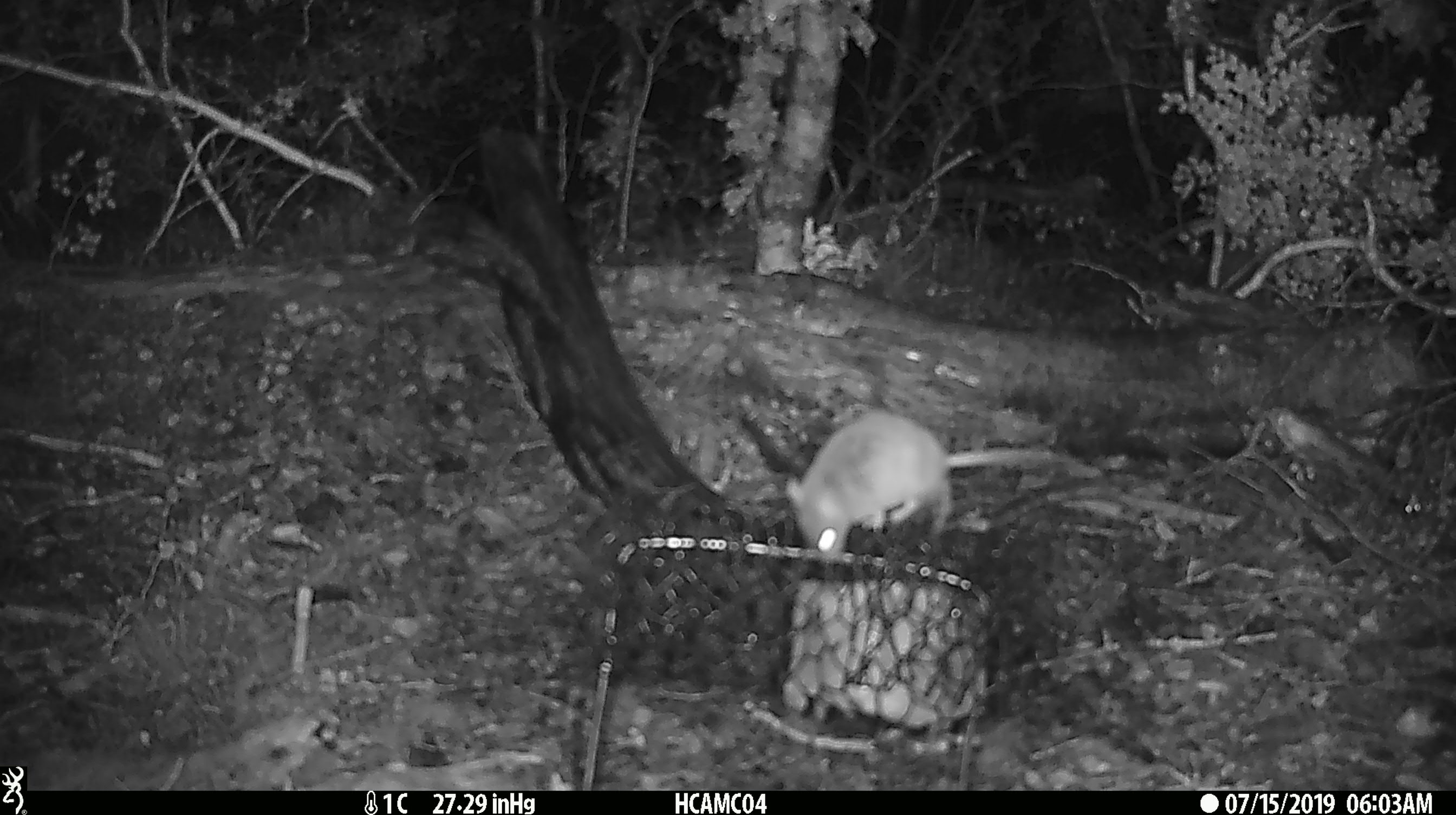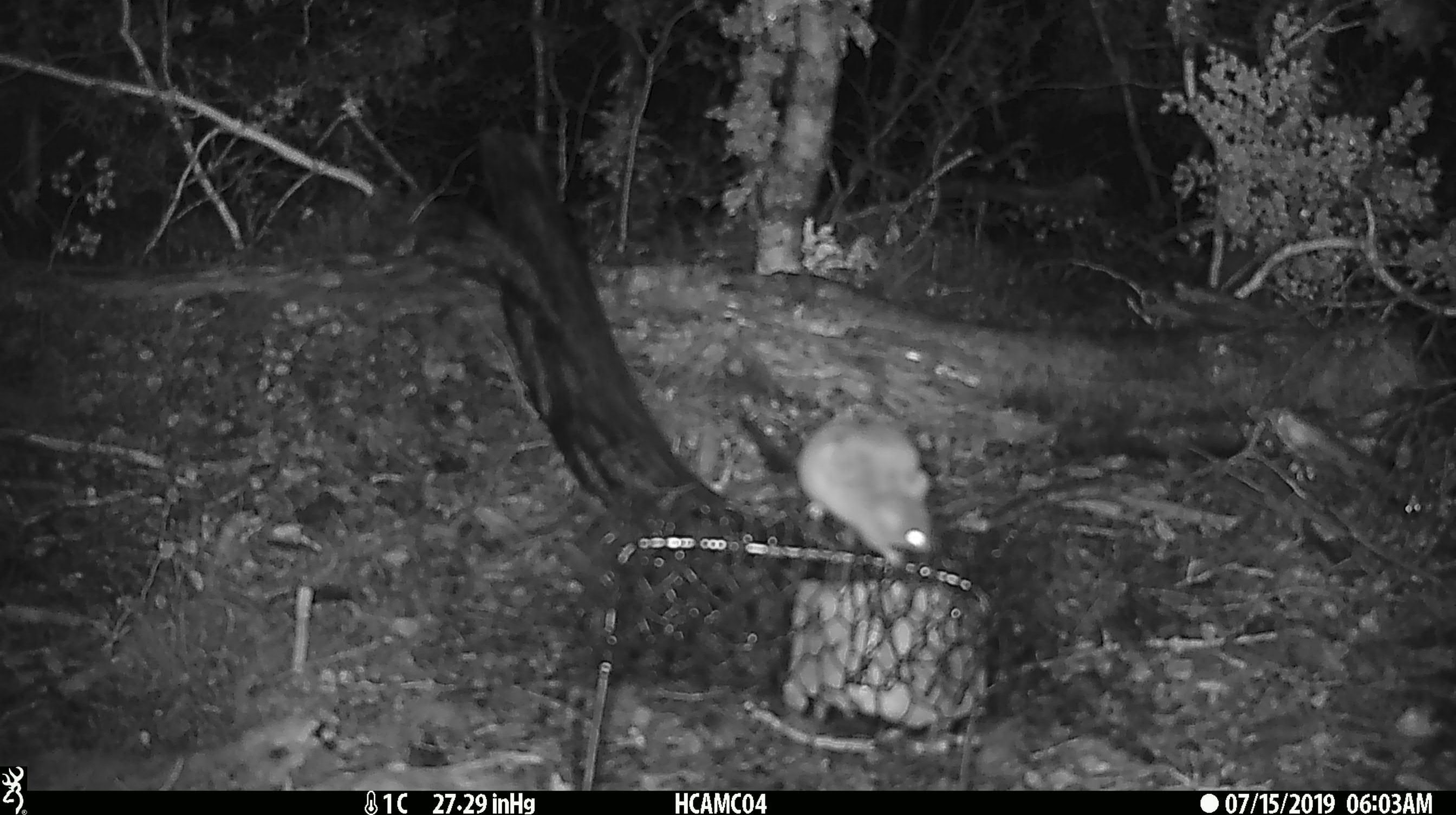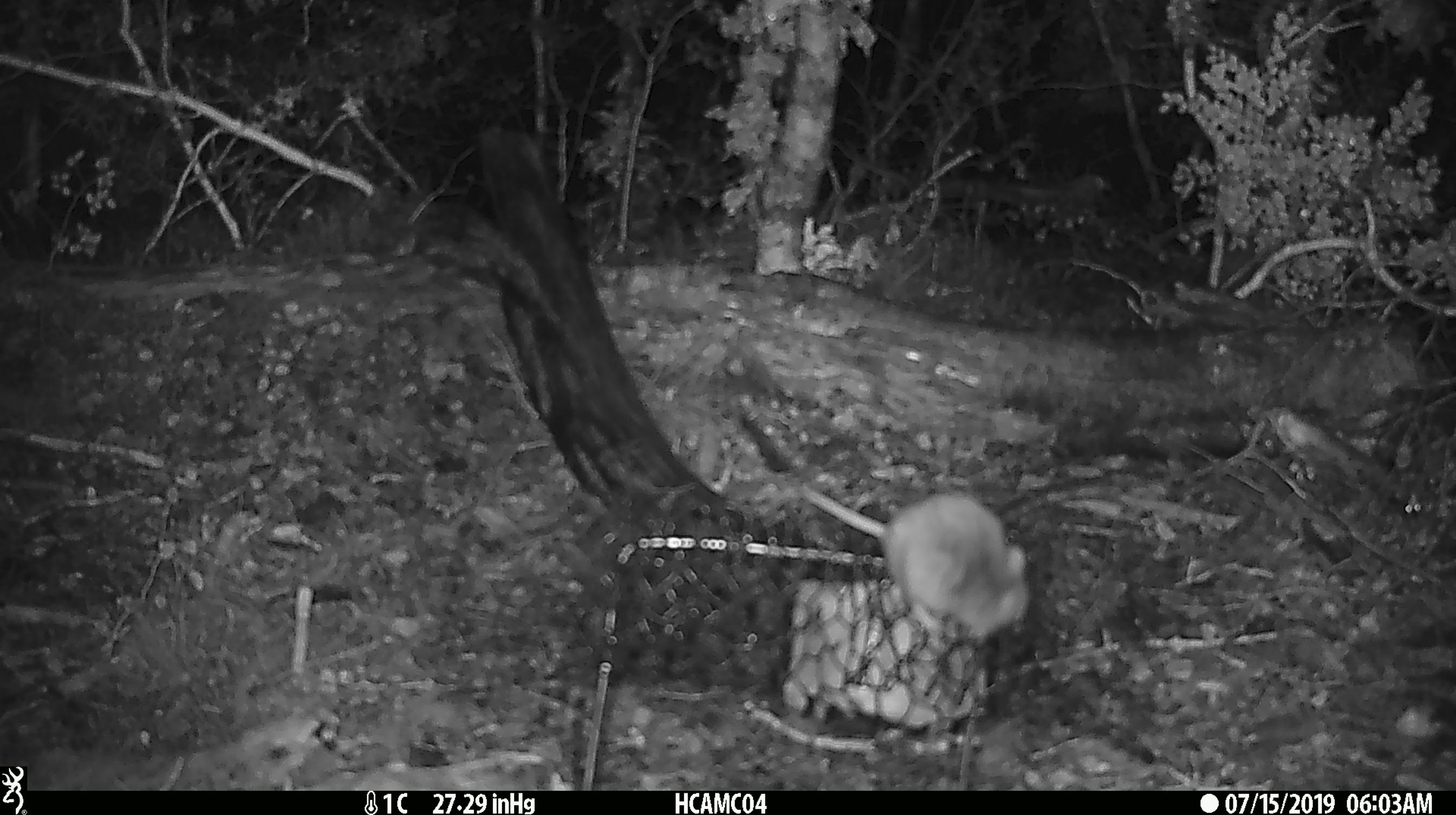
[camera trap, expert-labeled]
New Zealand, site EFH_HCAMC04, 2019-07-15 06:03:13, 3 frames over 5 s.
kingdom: Animalia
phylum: Chordata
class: Mammalia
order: Rodentia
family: Muridae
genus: Mus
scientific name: Mus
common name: mouse